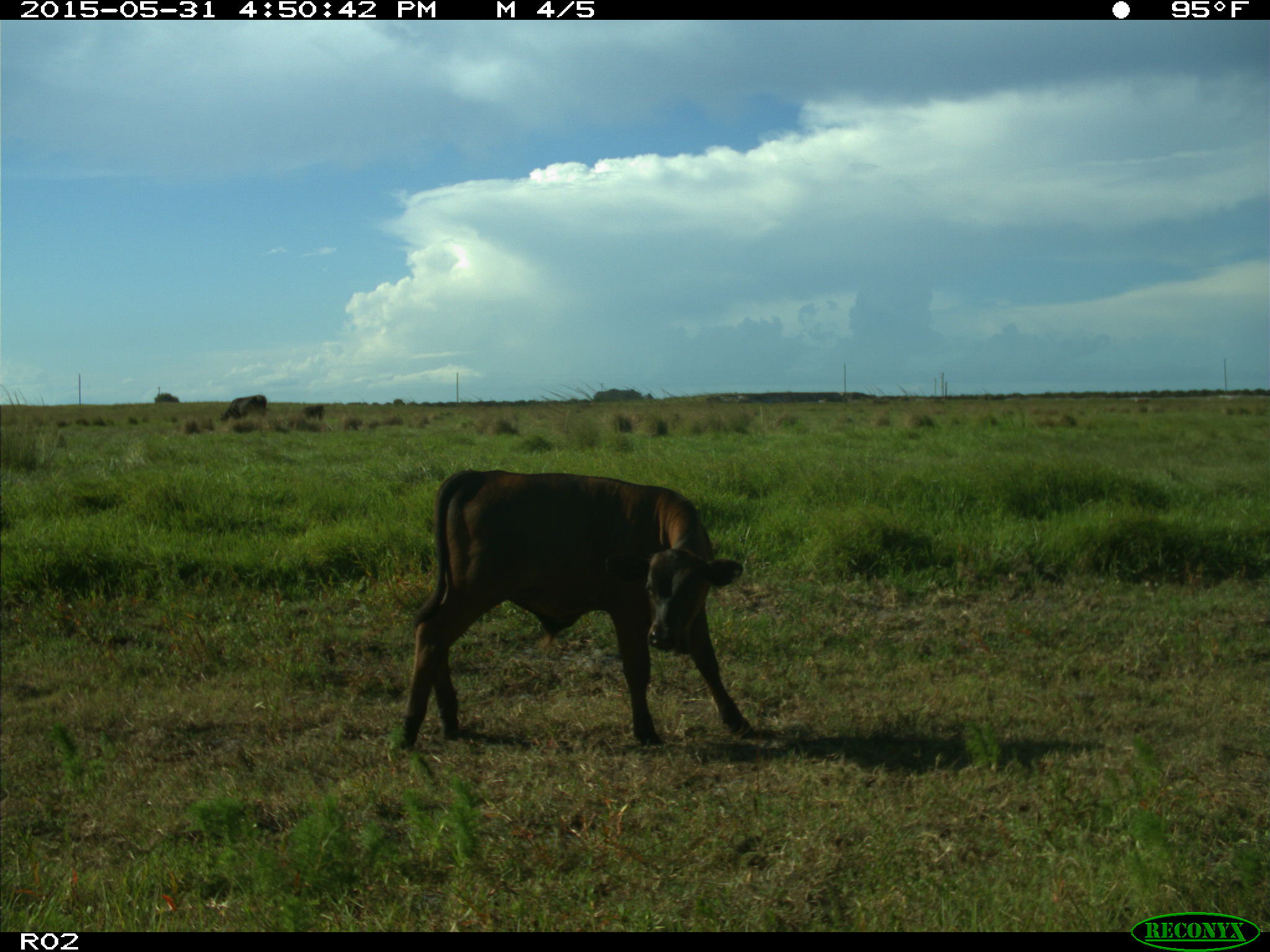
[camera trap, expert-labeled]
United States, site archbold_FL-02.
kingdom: Animalia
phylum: Chordata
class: Mammalia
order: Artiodactyla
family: Bovidae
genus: Bos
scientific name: Bos taurus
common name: domestic cow